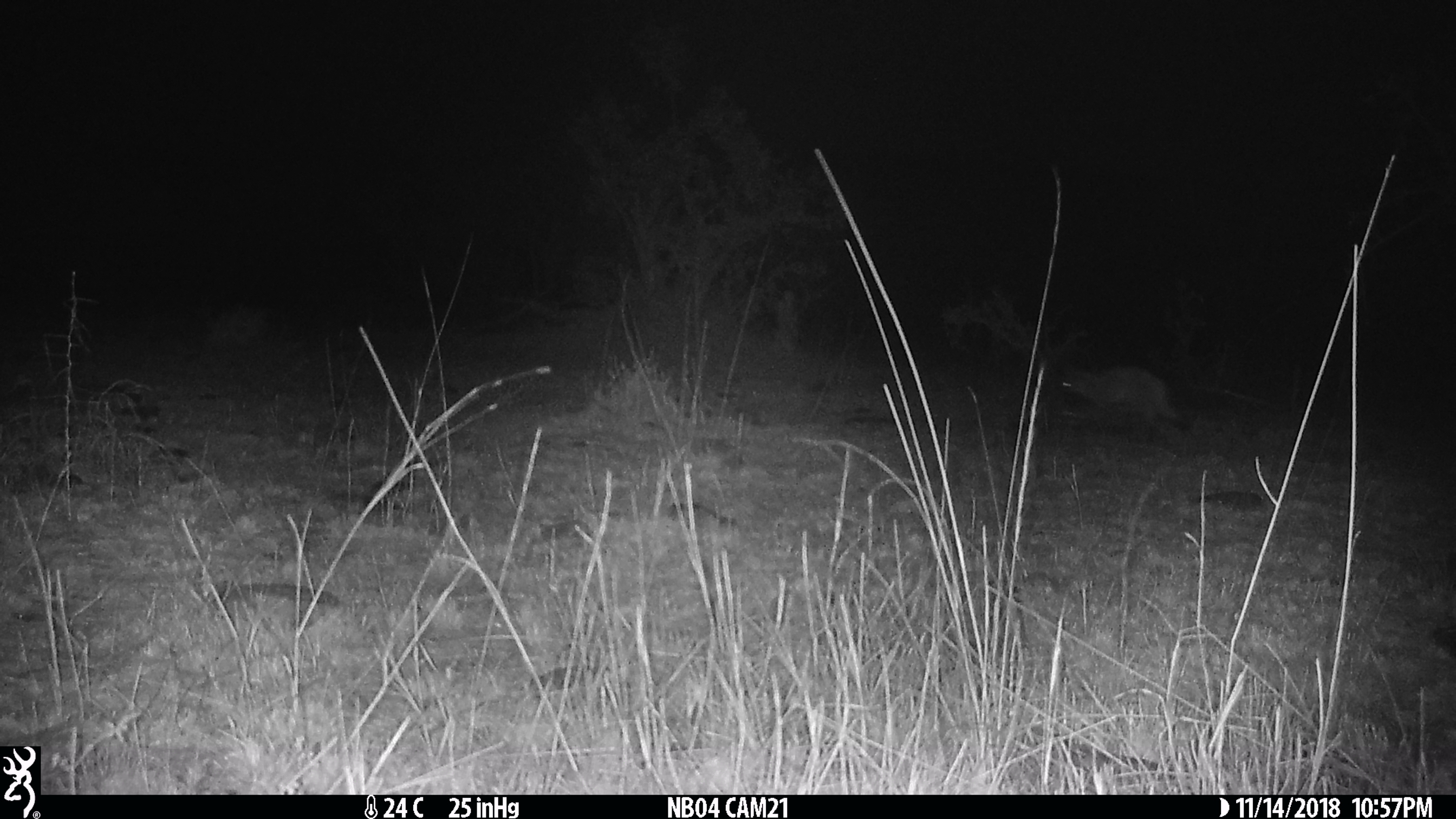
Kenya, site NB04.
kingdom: Animalia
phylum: Chordata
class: Mammalia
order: Carnivora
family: Canidae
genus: Otocyon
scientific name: Otocyon megalotis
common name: bat-eared fox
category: bateared fox